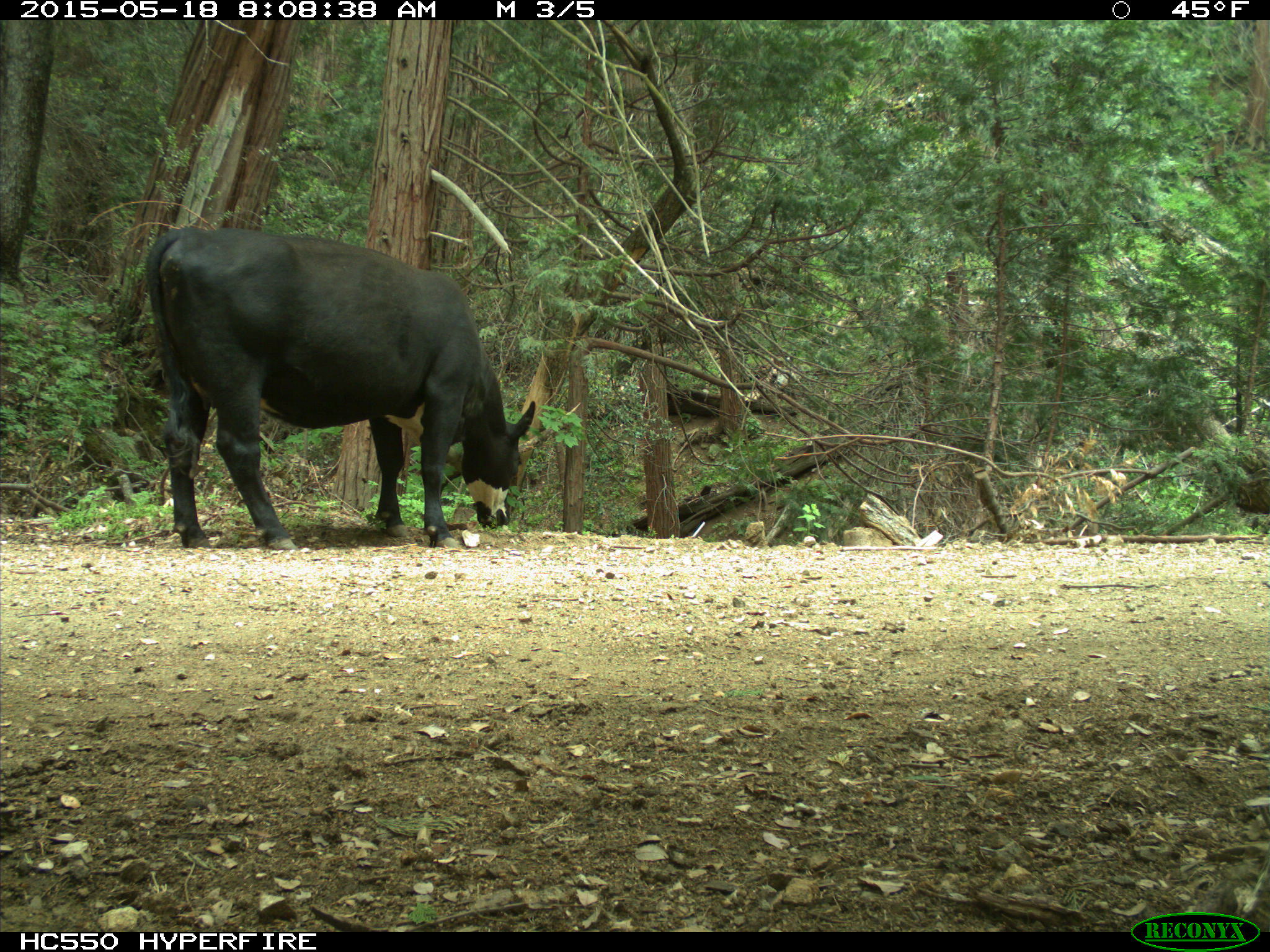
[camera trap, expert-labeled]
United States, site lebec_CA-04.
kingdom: Animalia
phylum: Chordata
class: Mammalia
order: Artiodactyla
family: Bovidae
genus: Bos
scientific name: Bos taurus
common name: domestic cow